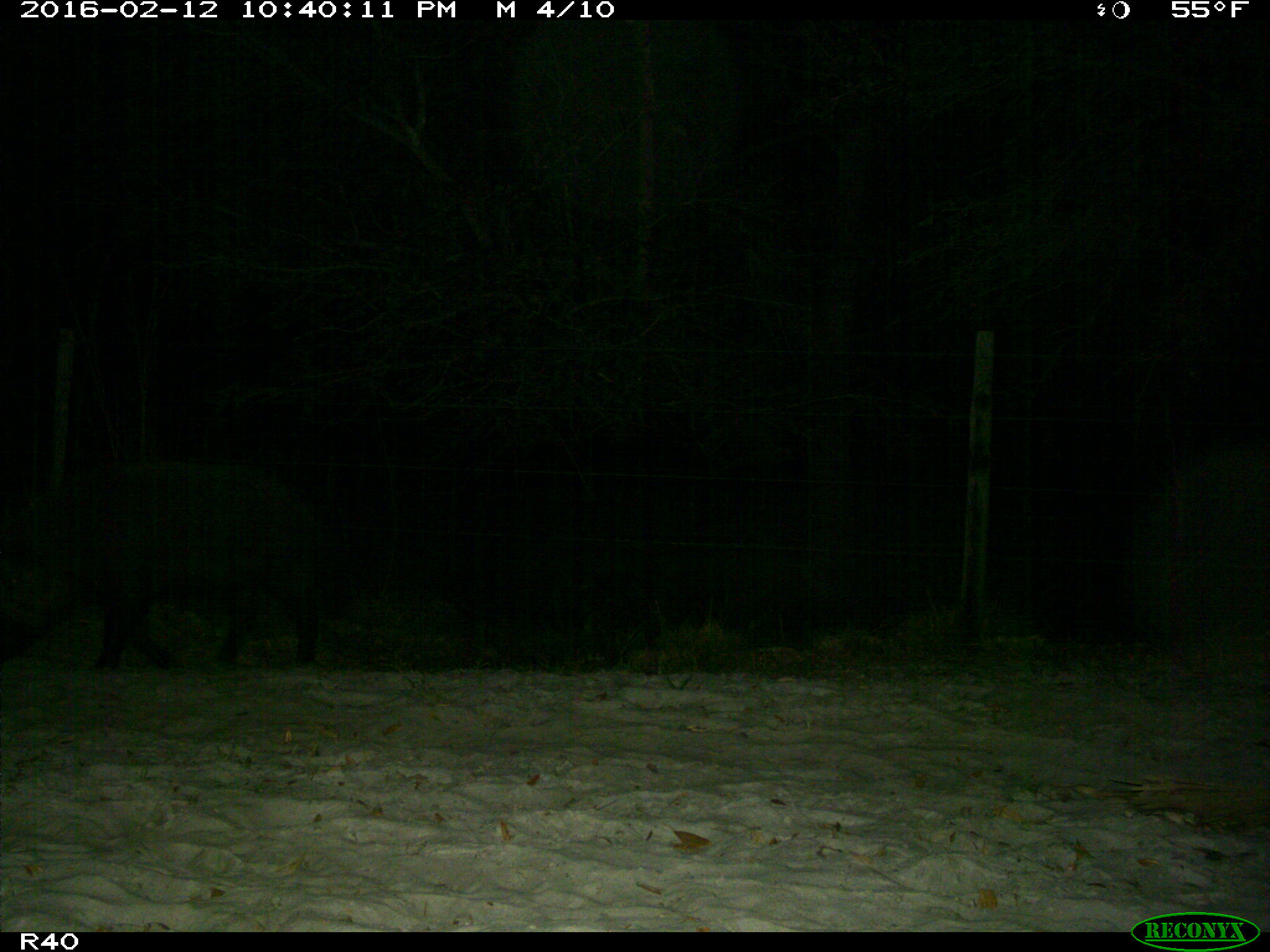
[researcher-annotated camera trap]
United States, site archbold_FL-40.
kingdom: Animalia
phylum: Chordata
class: Mammalia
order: Artiodactyla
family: Suidae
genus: Sus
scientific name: Sus scrofa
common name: wild boar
Sus scrofa (wild boar).